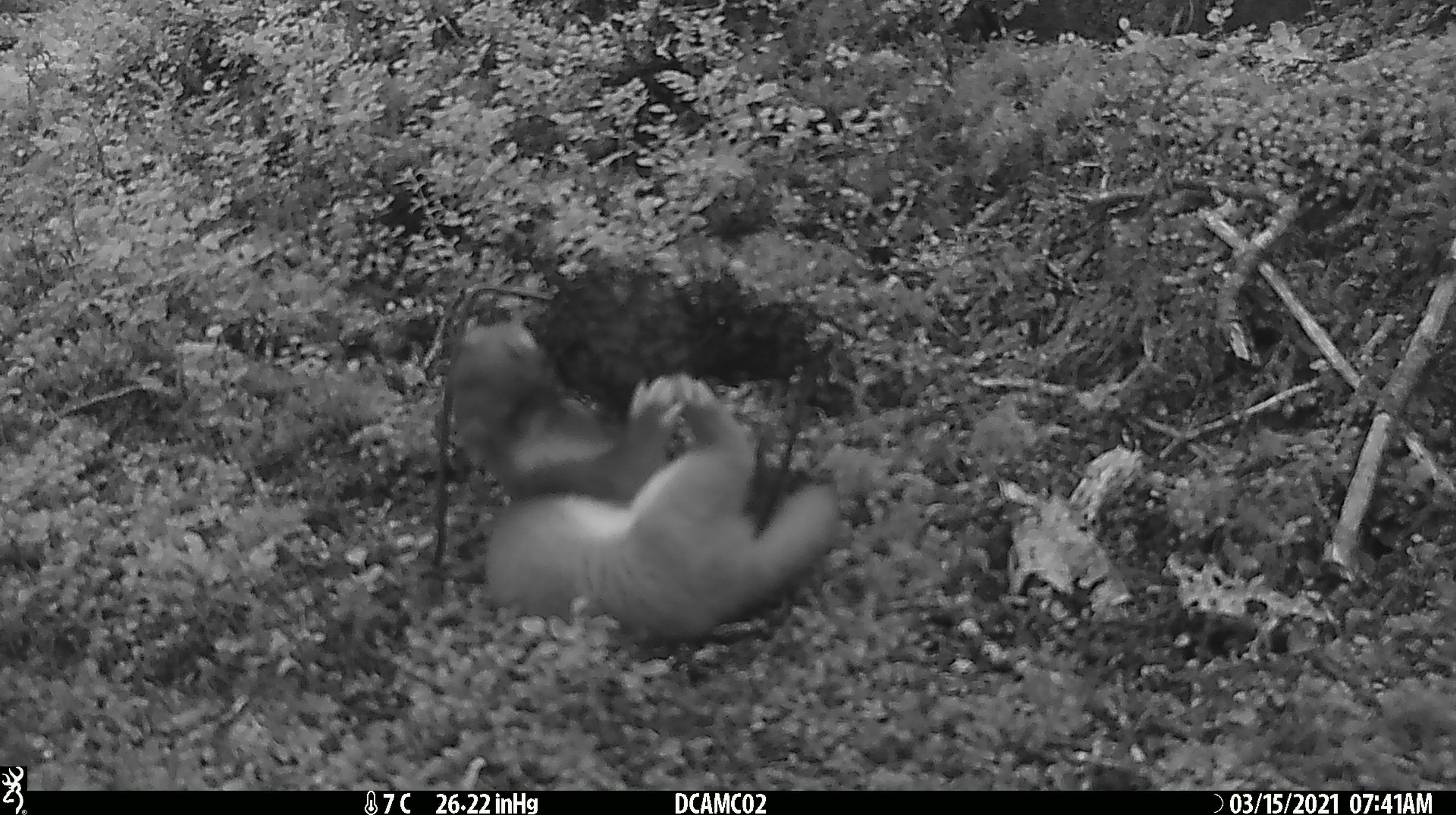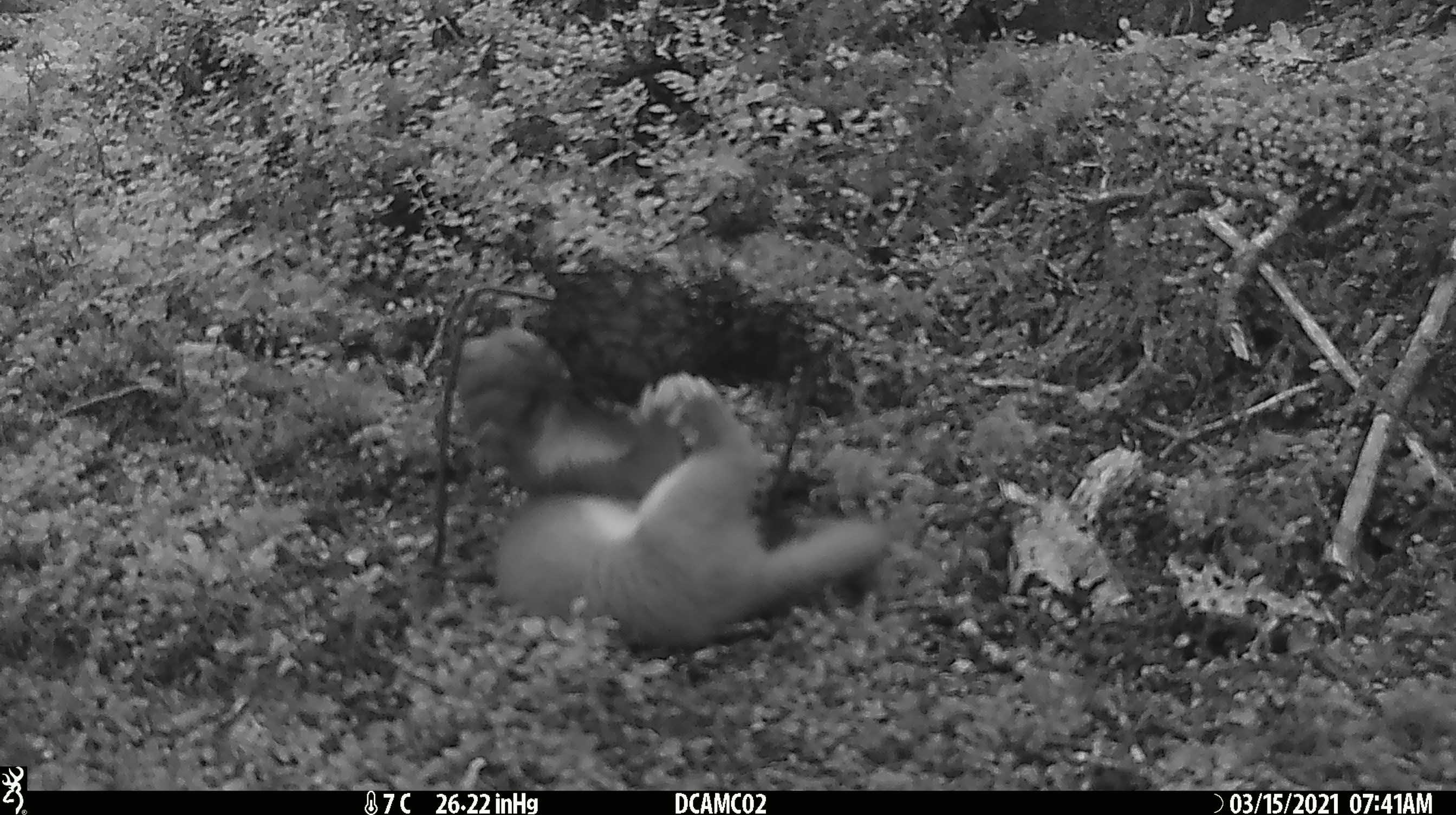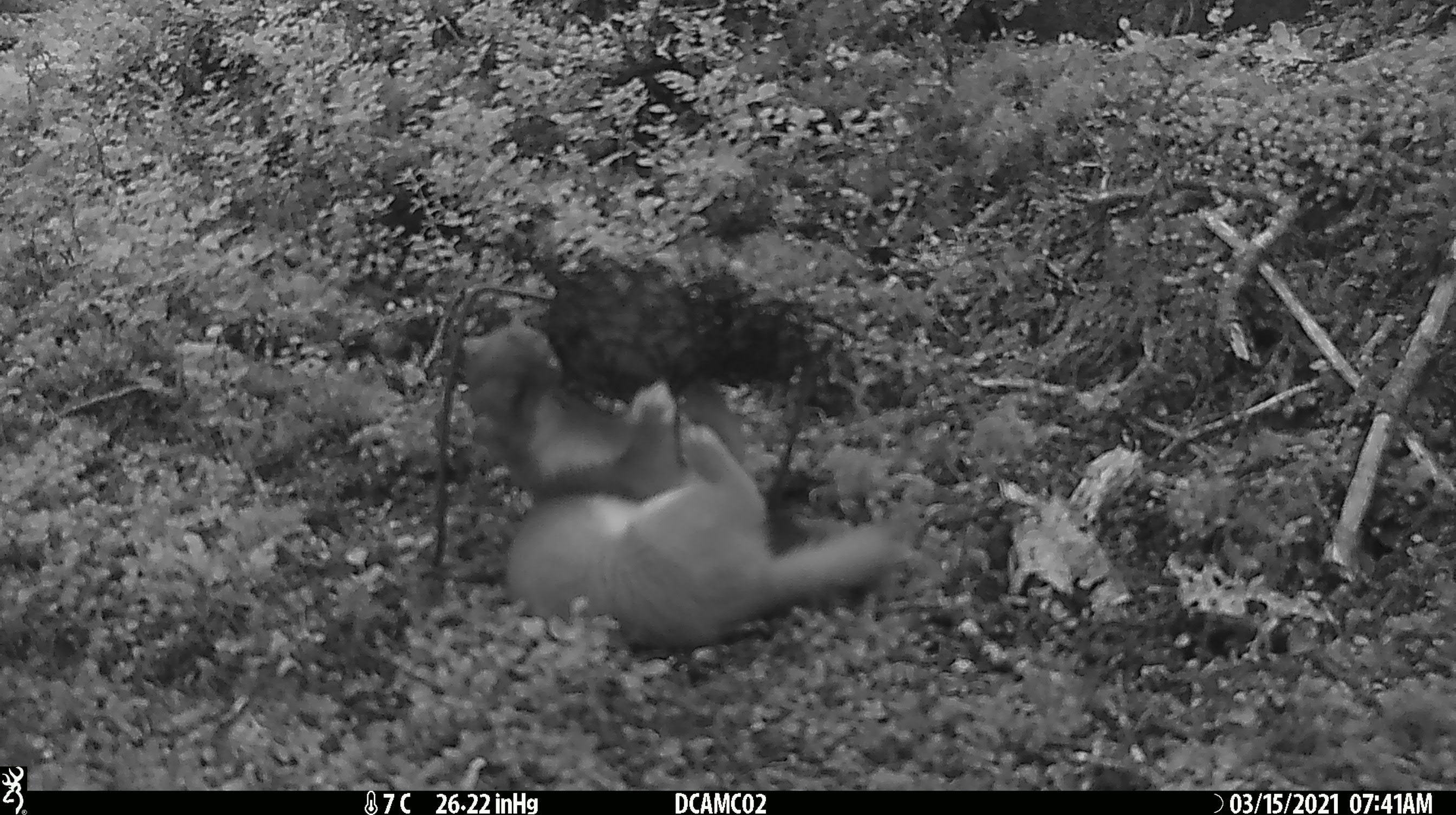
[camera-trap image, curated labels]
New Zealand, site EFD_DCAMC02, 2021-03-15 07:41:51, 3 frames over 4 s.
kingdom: Animalia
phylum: Chordata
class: Mammalia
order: Carnivora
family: Mustelidae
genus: Mustela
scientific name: Mustela erminea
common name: stoat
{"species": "stoat (Mustela erminea)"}